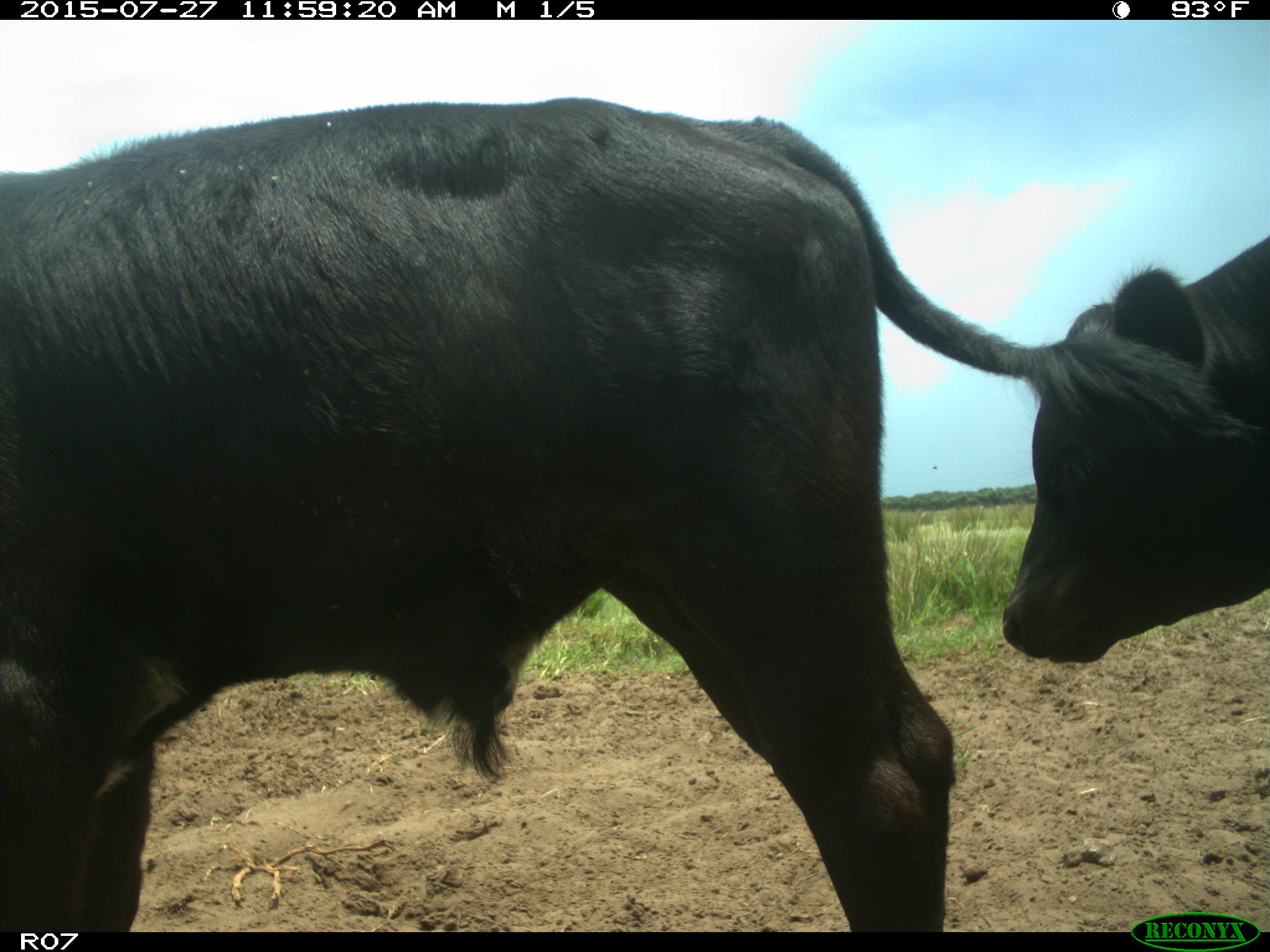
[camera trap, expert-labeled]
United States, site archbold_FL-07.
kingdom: Animalia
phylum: Chordata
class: Mammalia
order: Artiodactyla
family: Bovidae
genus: Bos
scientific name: Bos taurus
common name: domestic cow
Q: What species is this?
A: Bos taurus (domestic cow).